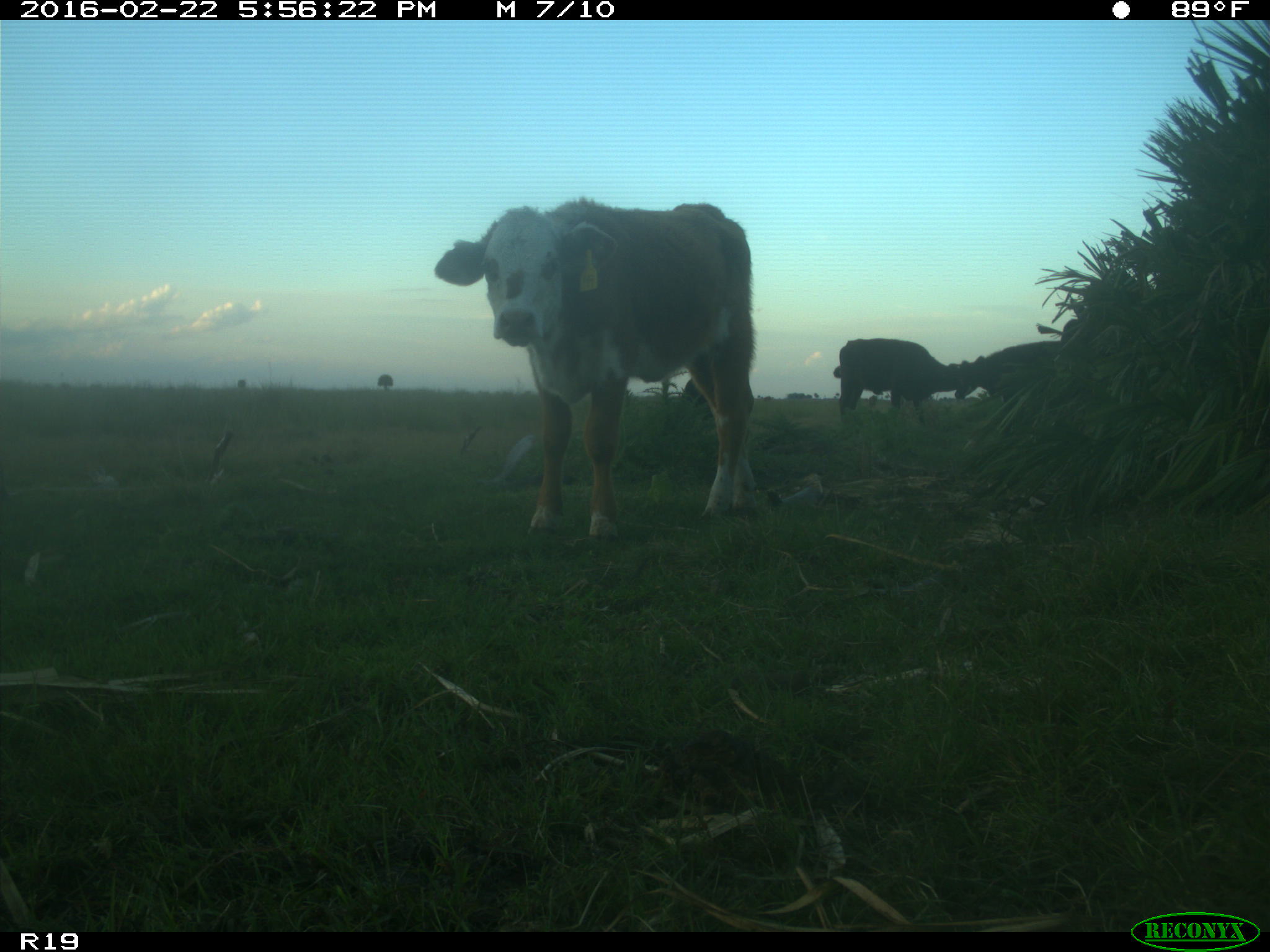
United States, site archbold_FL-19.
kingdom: Animalia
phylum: Chordata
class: Mammalia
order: Artiodactyla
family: Bovidae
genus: Bos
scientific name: Bos taurus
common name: domestic cow